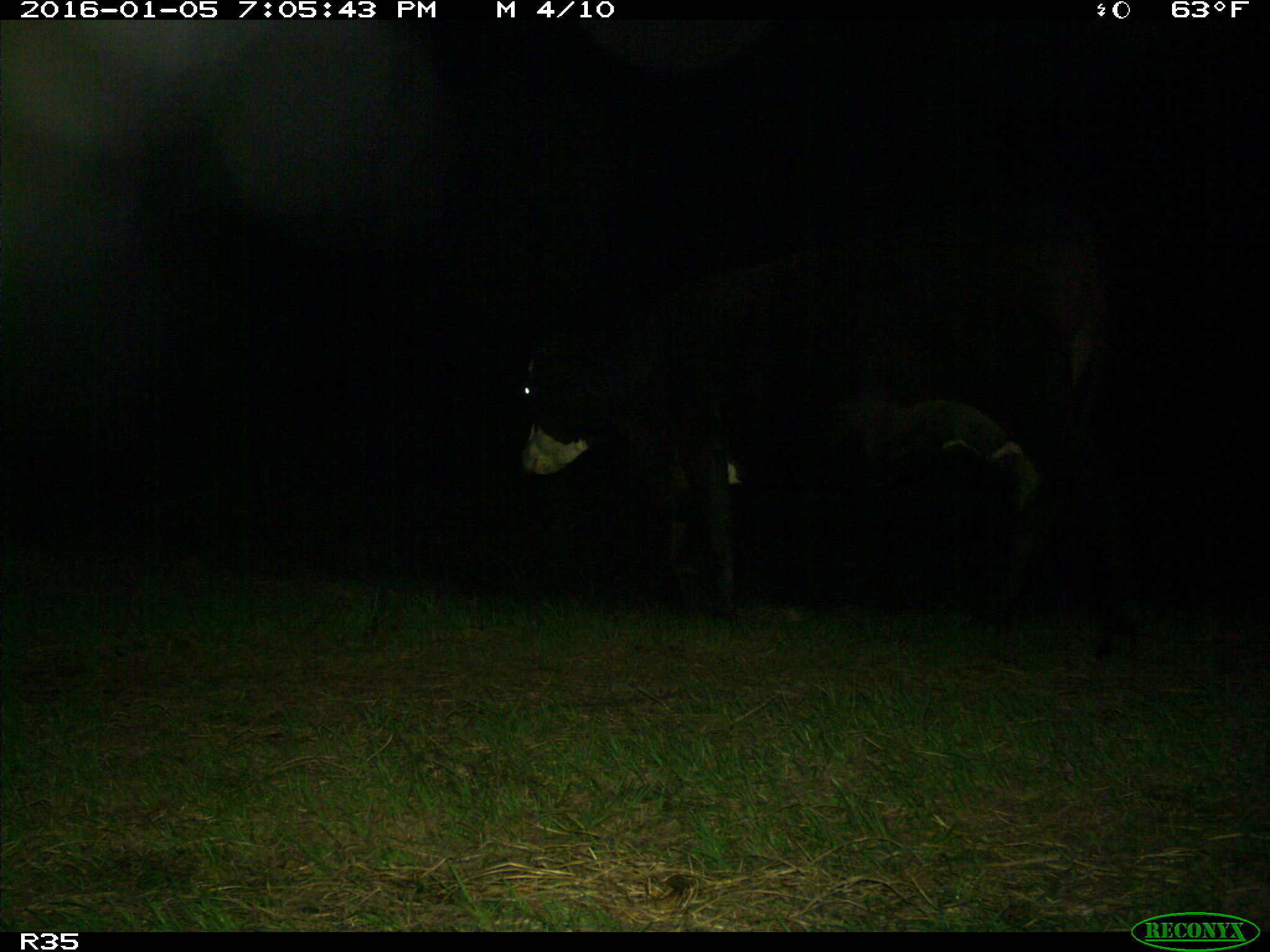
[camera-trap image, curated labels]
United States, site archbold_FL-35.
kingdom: Animalia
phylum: Chordata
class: Mammalia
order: Artiodactyla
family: Bovidae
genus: Bos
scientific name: Bos taurus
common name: domestic cow